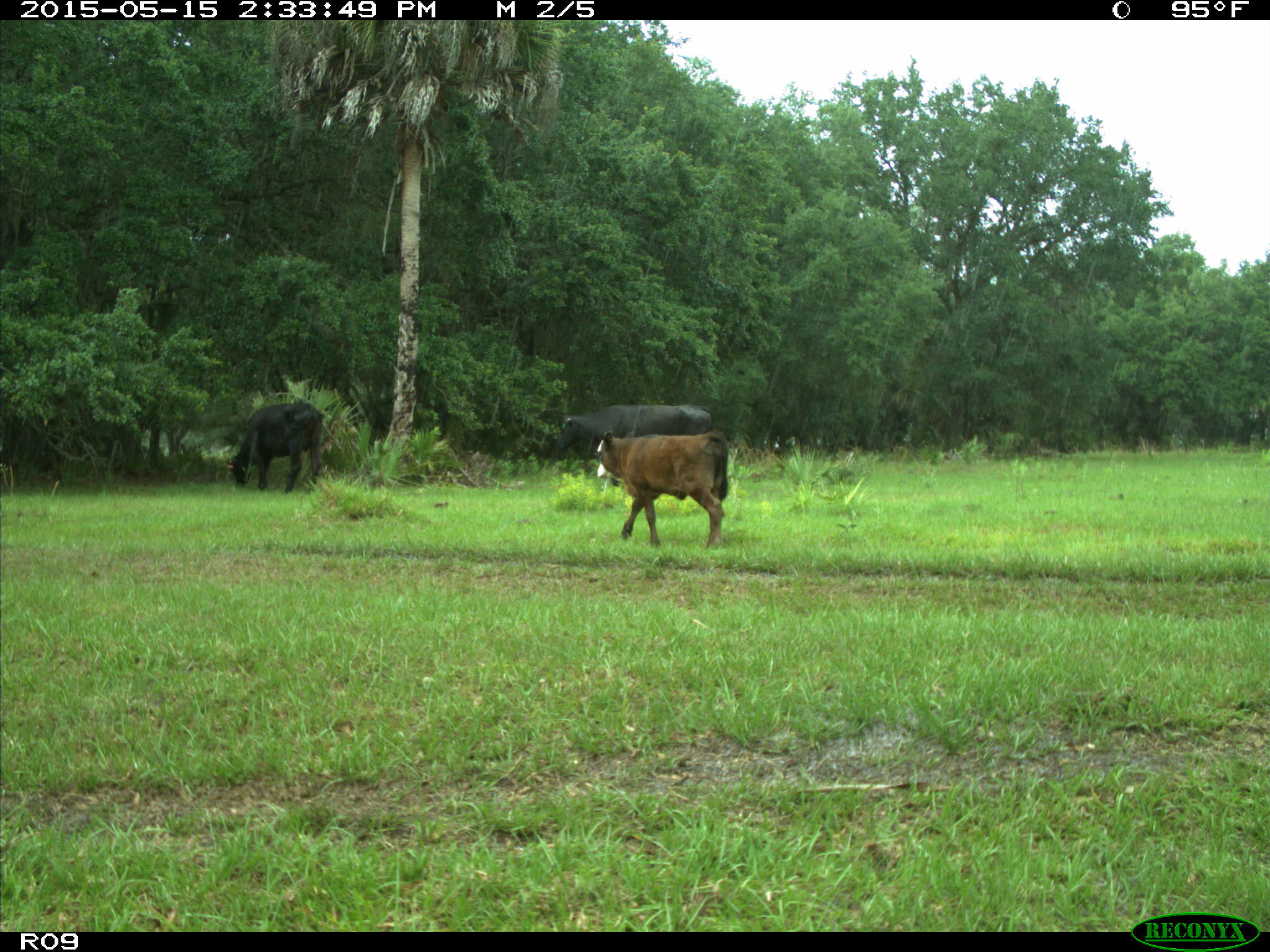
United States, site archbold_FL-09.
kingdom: Animalia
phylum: Chordata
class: Mammalia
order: Artiodactyla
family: Bovidae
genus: Bos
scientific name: Bos taurus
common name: domestic cow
Bos taurus (domestic cow).